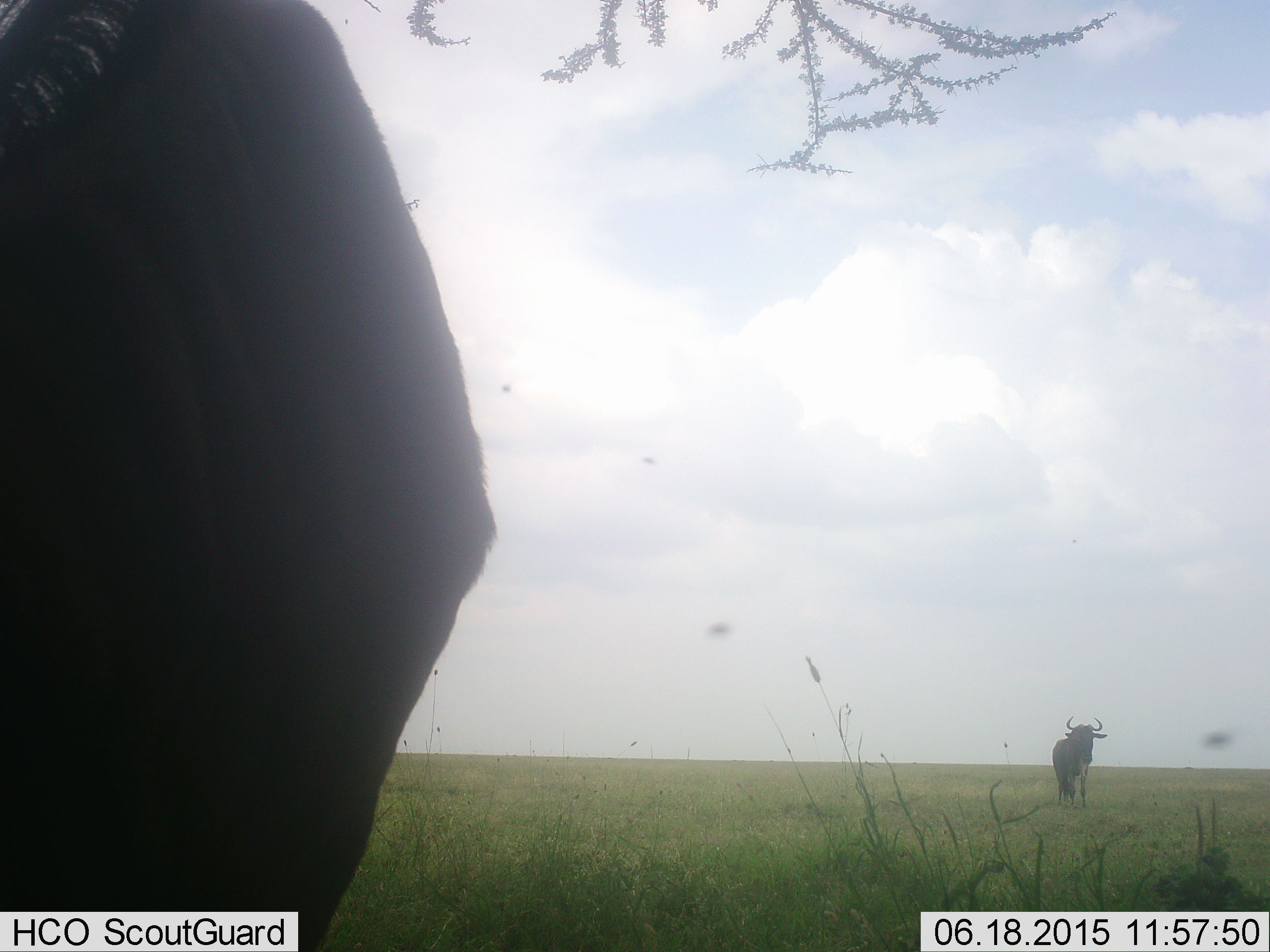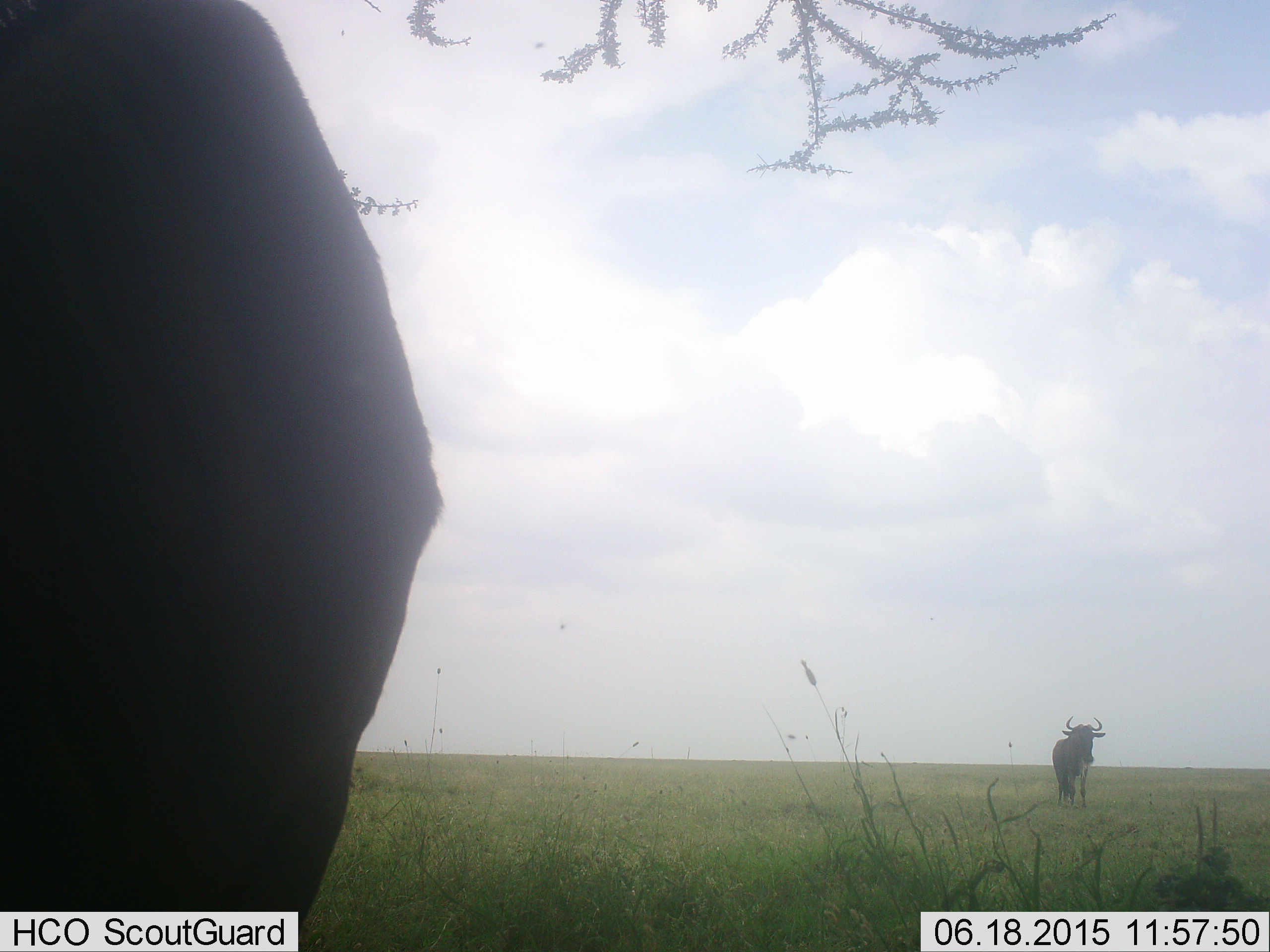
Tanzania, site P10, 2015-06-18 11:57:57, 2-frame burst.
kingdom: Animalia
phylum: Chordata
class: Mammalia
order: Artiodactyla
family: Bovidae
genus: Connochaetes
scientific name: Connochaetes taurinus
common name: blue wildebeest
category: wildebeest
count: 2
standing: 91%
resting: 0%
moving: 18%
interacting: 0%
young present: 0%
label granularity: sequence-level